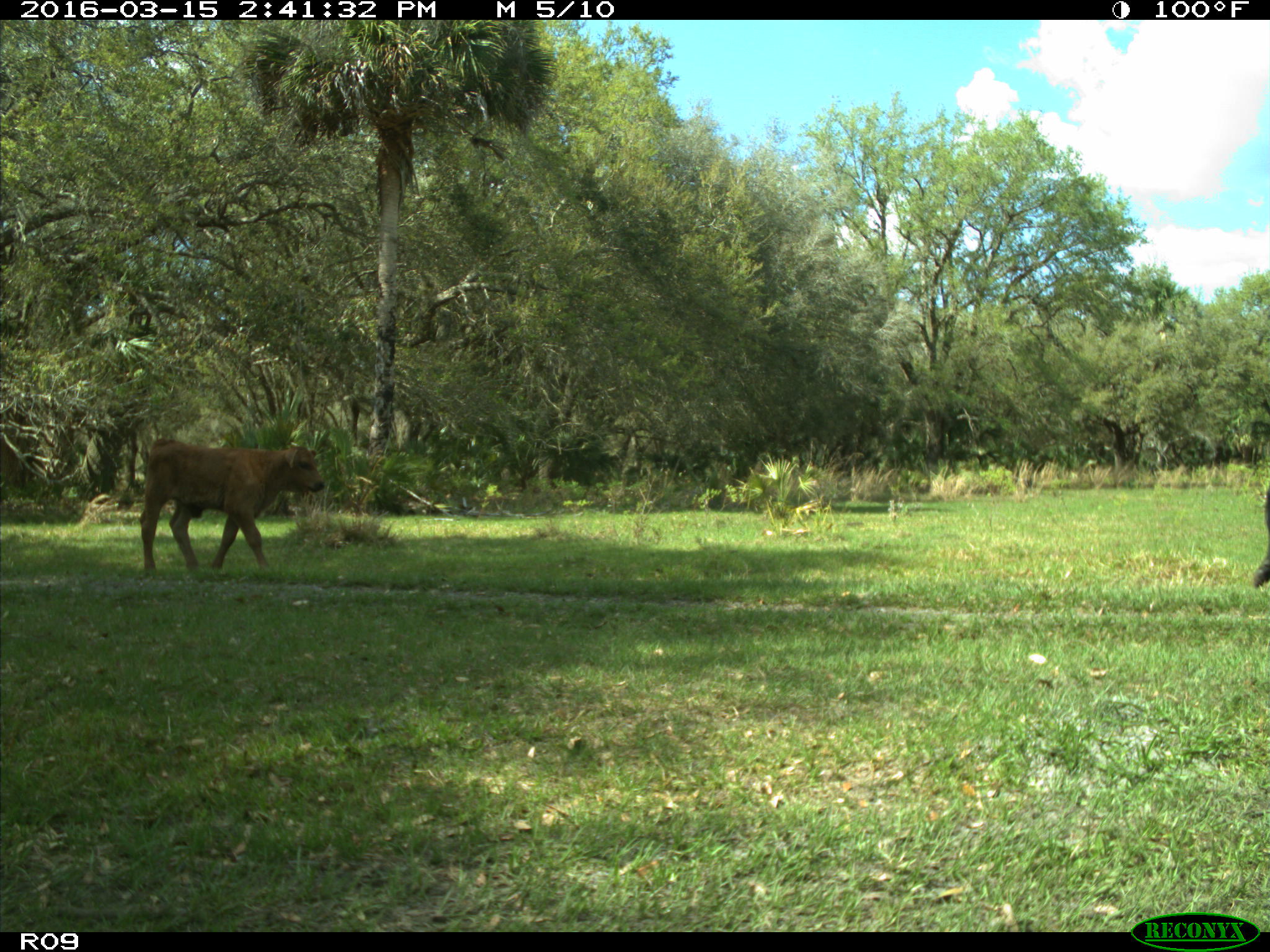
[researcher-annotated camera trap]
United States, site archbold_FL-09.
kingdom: Animalia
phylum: Chordata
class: Mammalia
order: Artiodactyla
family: Bovidae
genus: Bos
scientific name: Bos taurus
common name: domestic cow